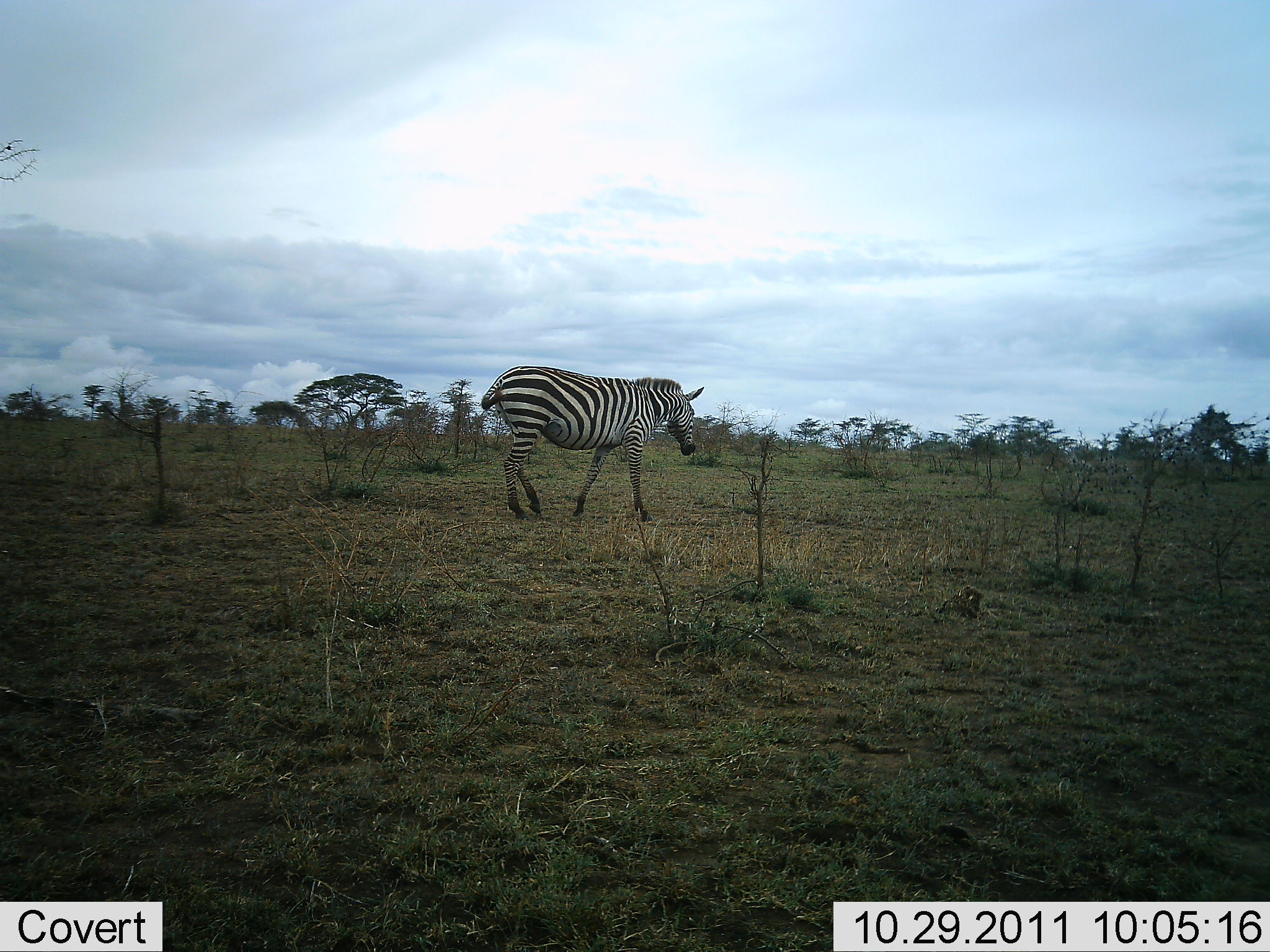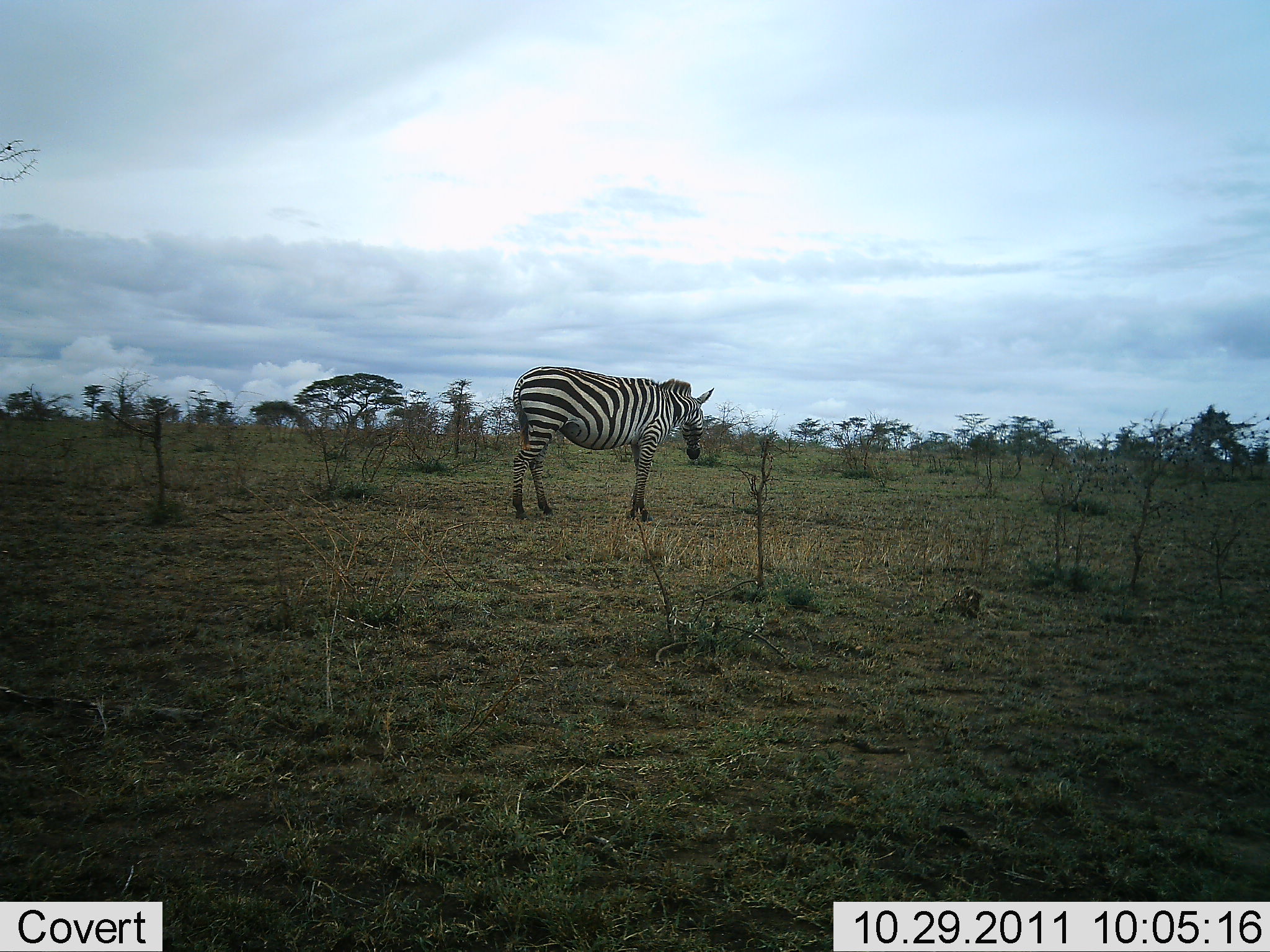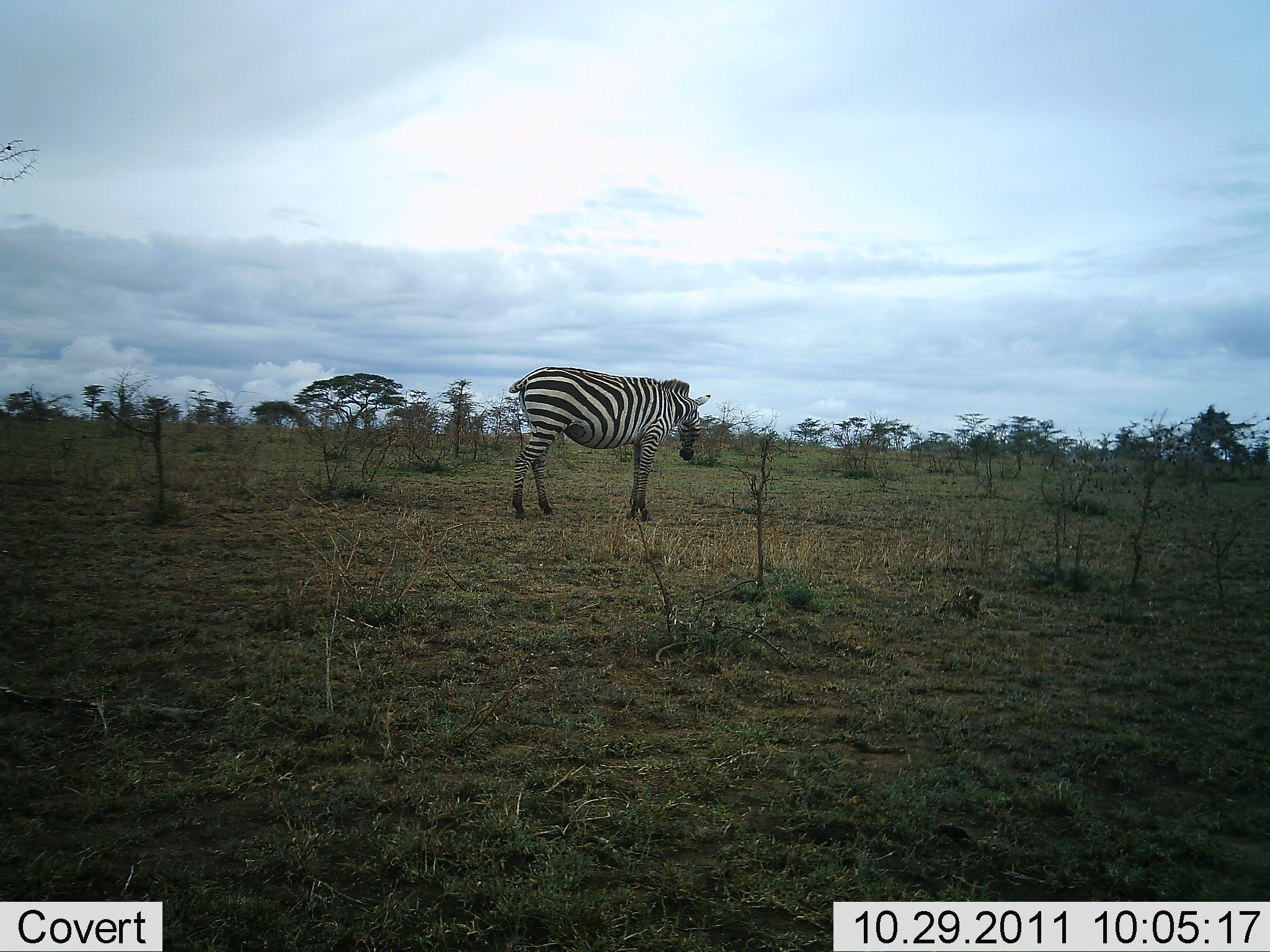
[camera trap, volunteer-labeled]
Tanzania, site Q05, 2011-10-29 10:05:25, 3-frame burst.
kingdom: Animalia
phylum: Chordata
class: Mammalia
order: Perissodactyla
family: Equidae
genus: Equus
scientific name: Equus quagga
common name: plains zebra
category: zebra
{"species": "zebra (plains zebra) (Equus quagga)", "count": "1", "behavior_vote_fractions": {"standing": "83%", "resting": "0%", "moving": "25%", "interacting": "0%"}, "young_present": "0%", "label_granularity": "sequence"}